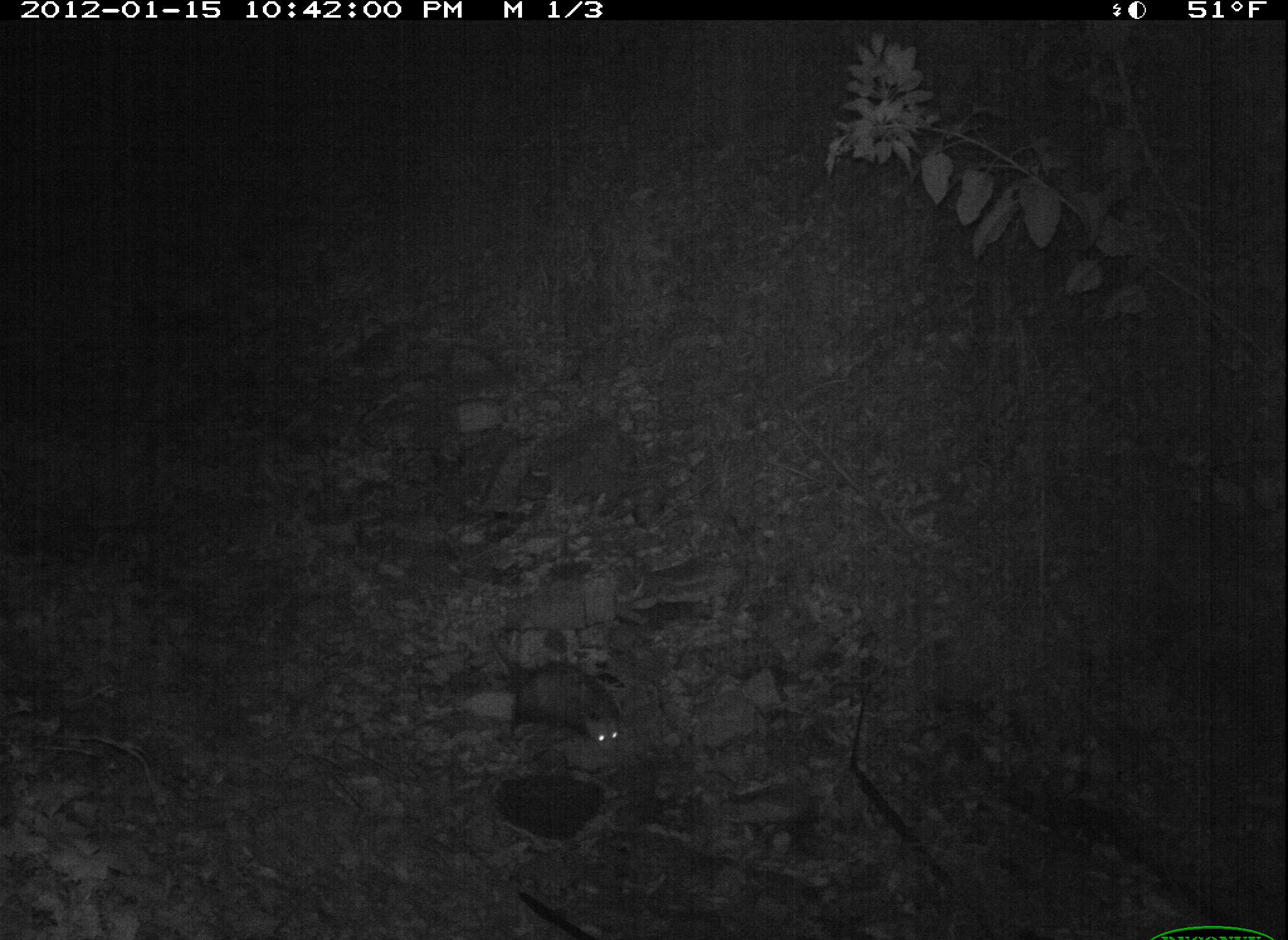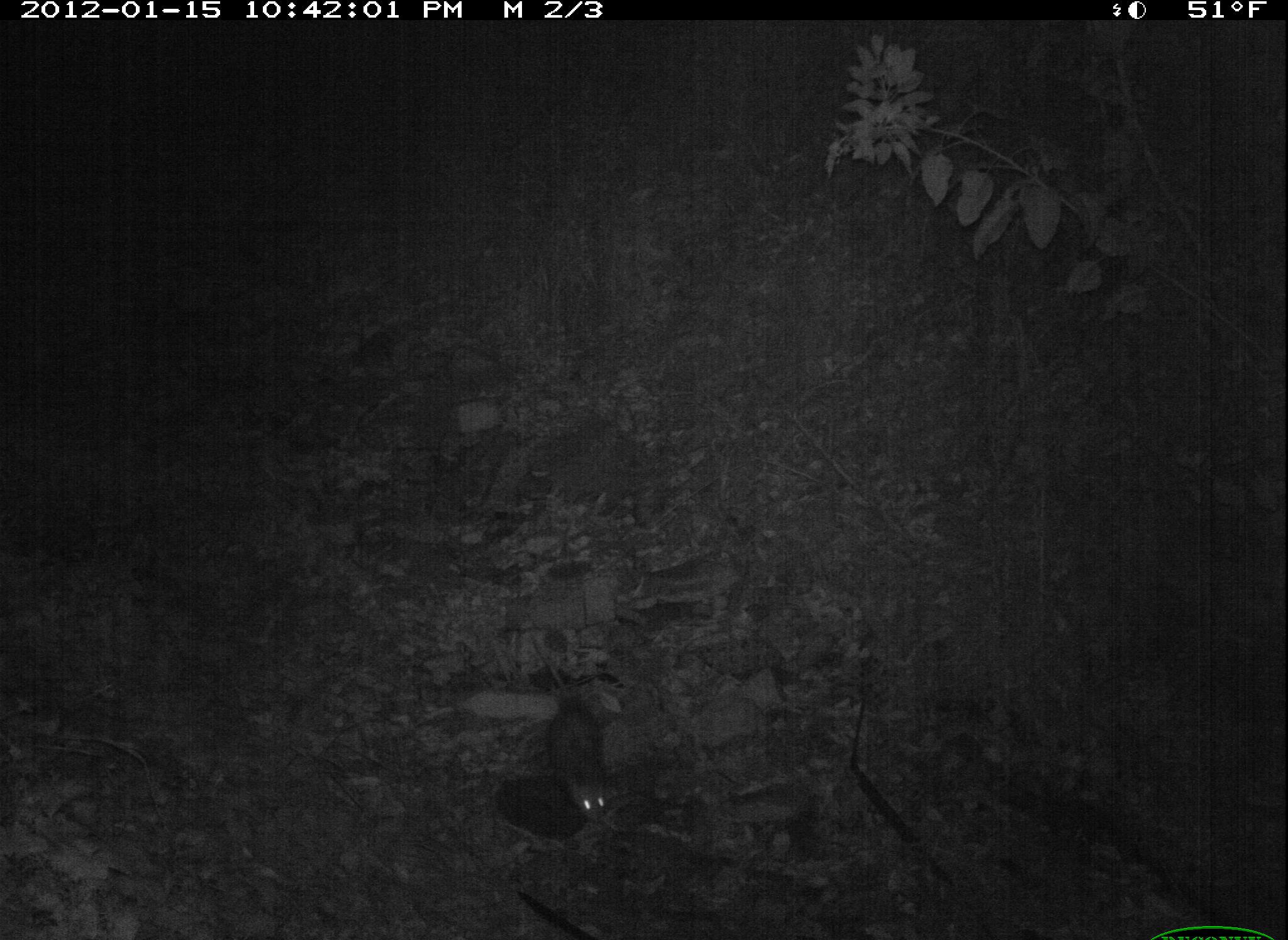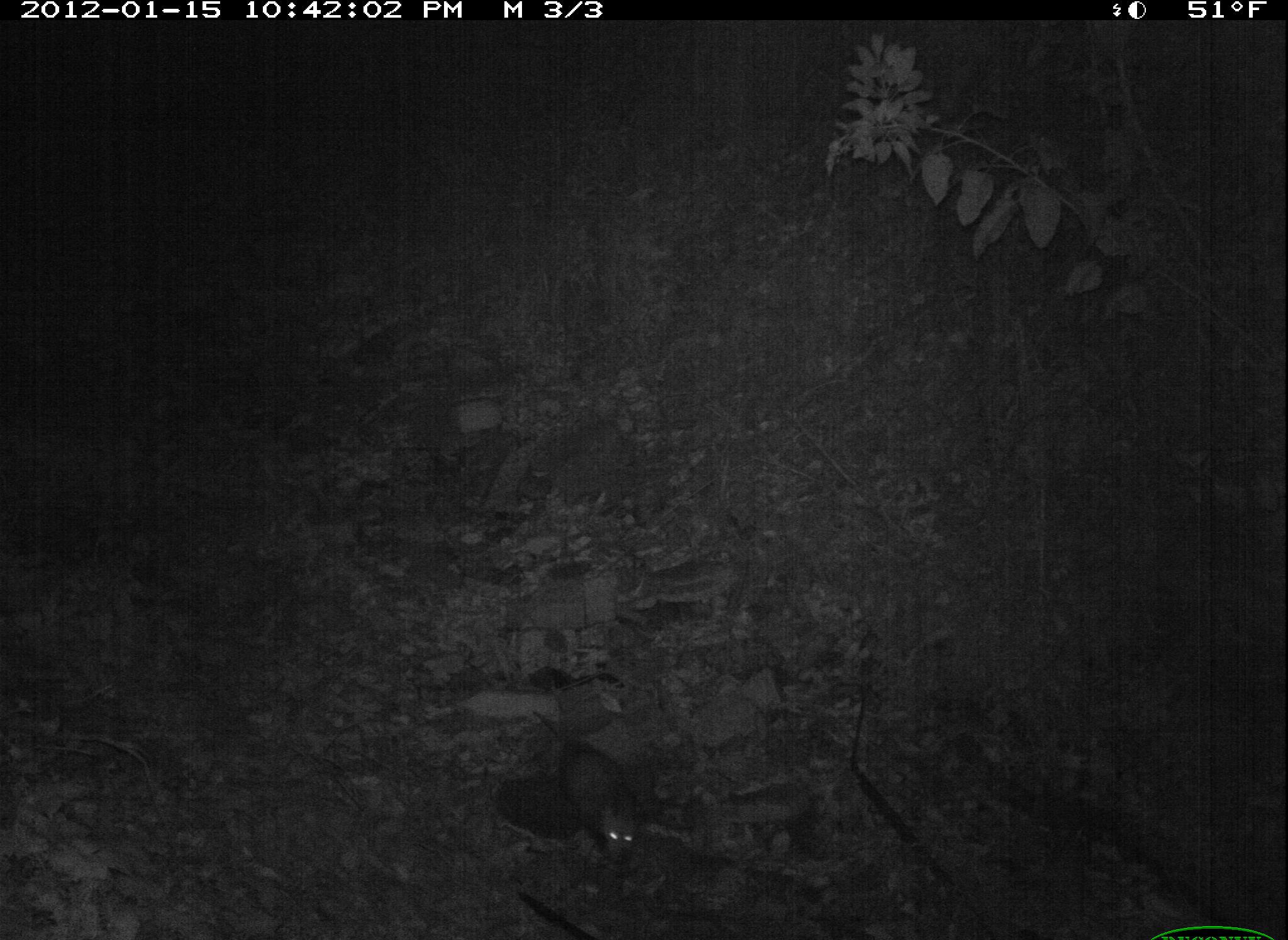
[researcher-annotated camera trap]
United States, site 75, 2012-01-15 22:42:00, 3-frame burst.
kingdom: Animalia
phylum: Chordata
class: Mammalia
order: Didelphimorphia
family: Didelphidae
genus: Didelphis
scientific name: Didelphis virginiana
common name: virginia opossum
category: opossum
Opossum (virginia opossum) (Didelphis virginiana).